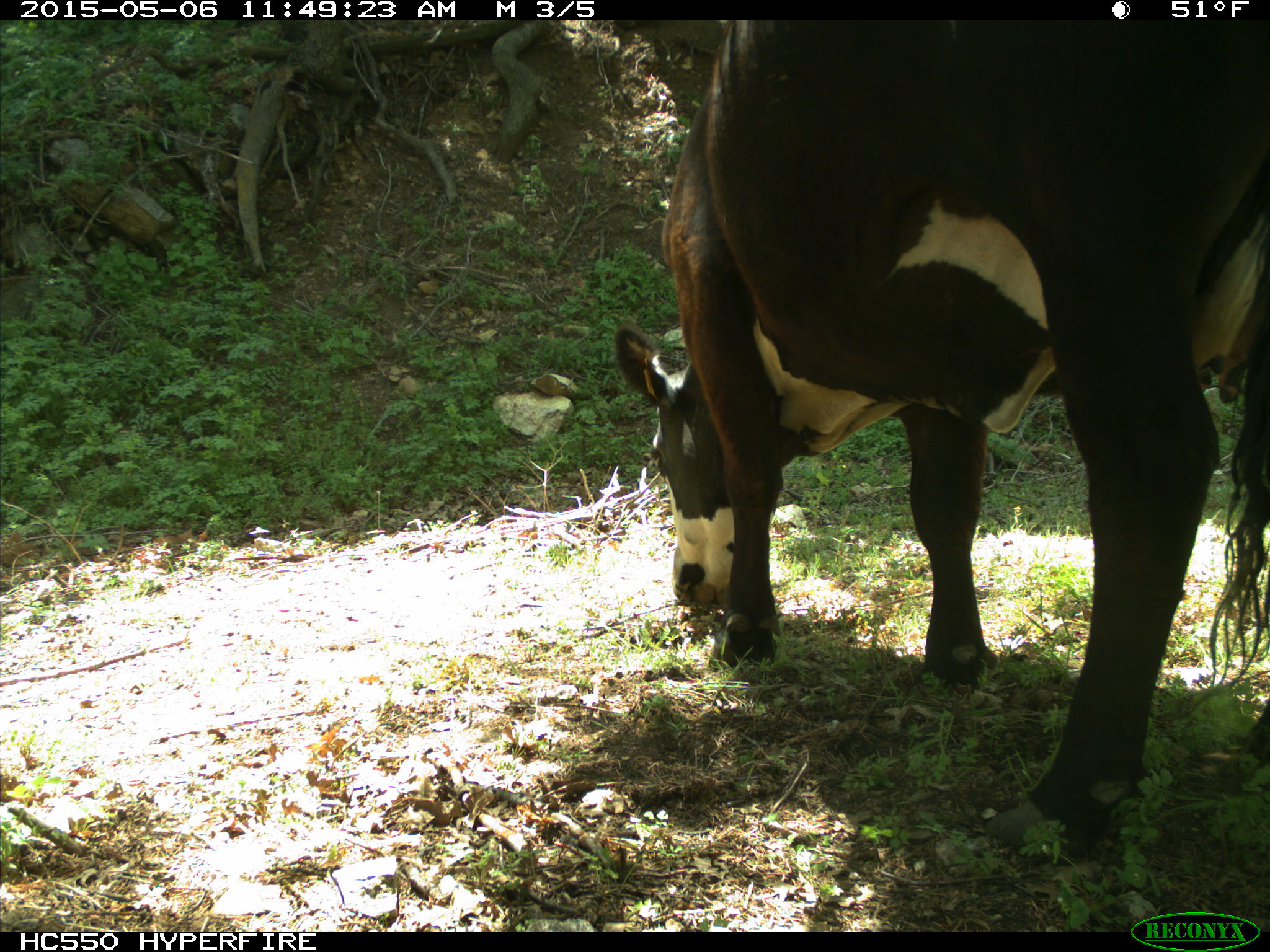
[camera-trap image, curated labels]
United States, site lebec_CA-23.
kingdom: Animalia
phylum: Chordata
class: Mammalia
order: Artiodactyla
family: Bovidae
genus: Bos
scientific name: Bos taurus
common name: domestic cow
Bos taurus (domestic cow).